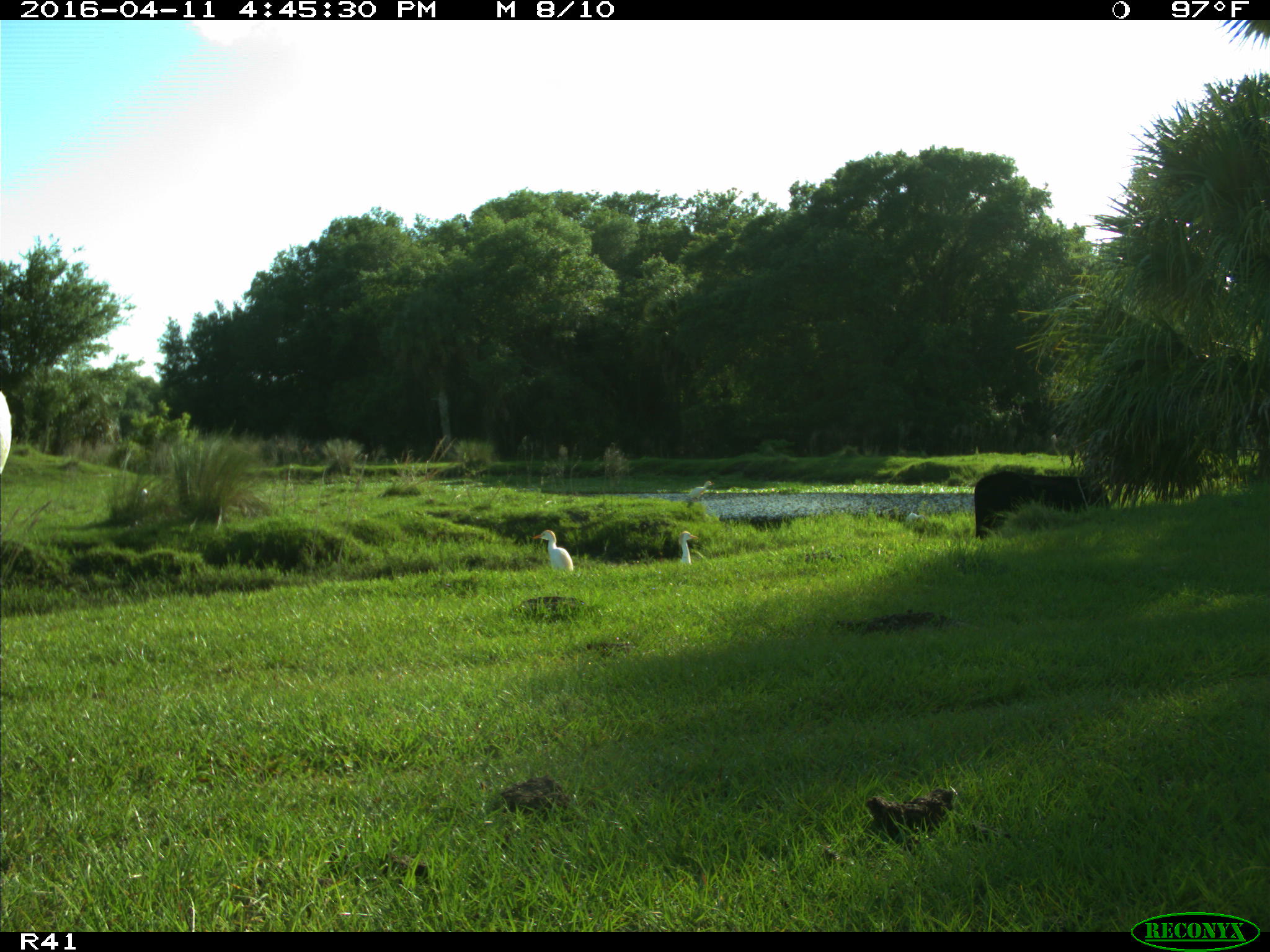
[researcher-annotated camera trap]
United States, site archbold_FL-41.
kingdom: Animalia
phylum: Chordata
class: Mammalia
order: Artiodactyla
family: Bovidae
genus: Bos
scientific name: Bos taurus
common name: domestic cow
Bos taurus (domestic cow).